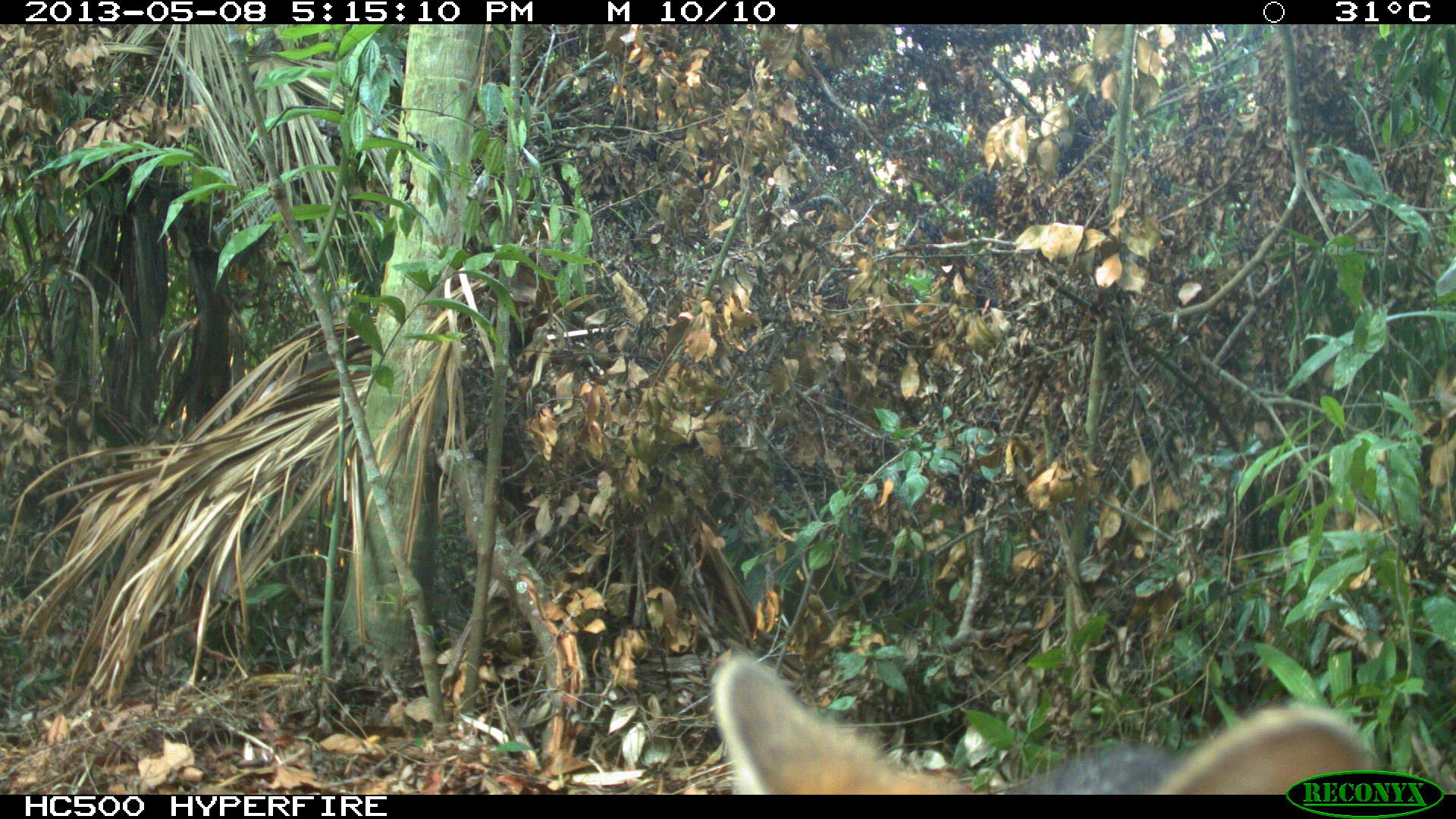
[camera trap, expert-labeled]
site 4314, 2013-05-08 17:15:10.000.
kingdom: Animalia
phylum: Chordata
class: Mammalia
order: Carnivora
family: Canidae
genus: Urocyon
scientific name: Urocyon cinereoargenteus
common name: gray fox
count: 1